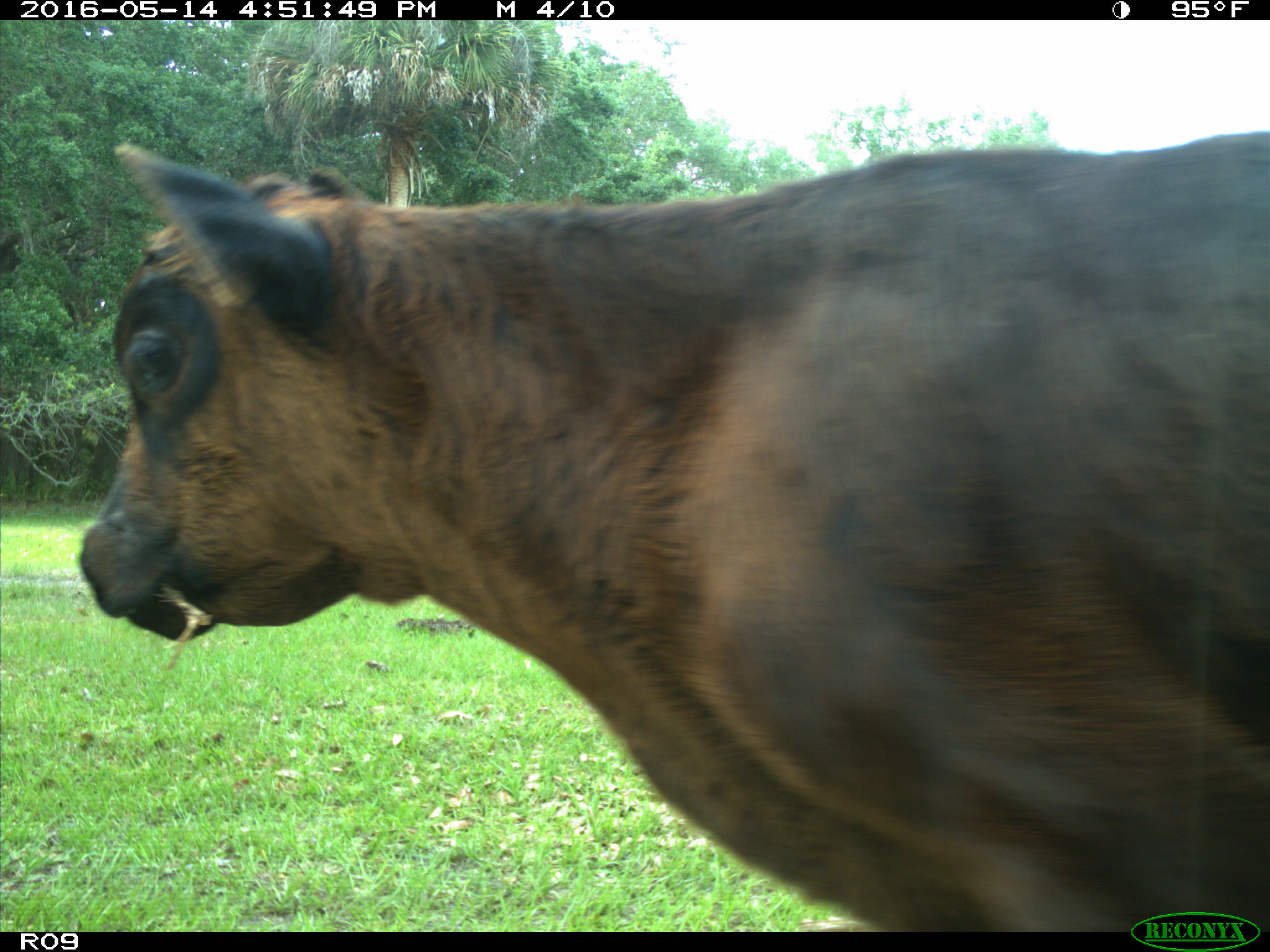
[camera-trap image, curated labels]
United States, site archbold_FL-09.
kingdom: Animalia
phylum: Chordata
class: Mammalia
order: Artiodactyla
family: Bovidae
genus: Bos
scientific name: Bos taurus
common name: domestic cow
Bos taurus (domestic cow).